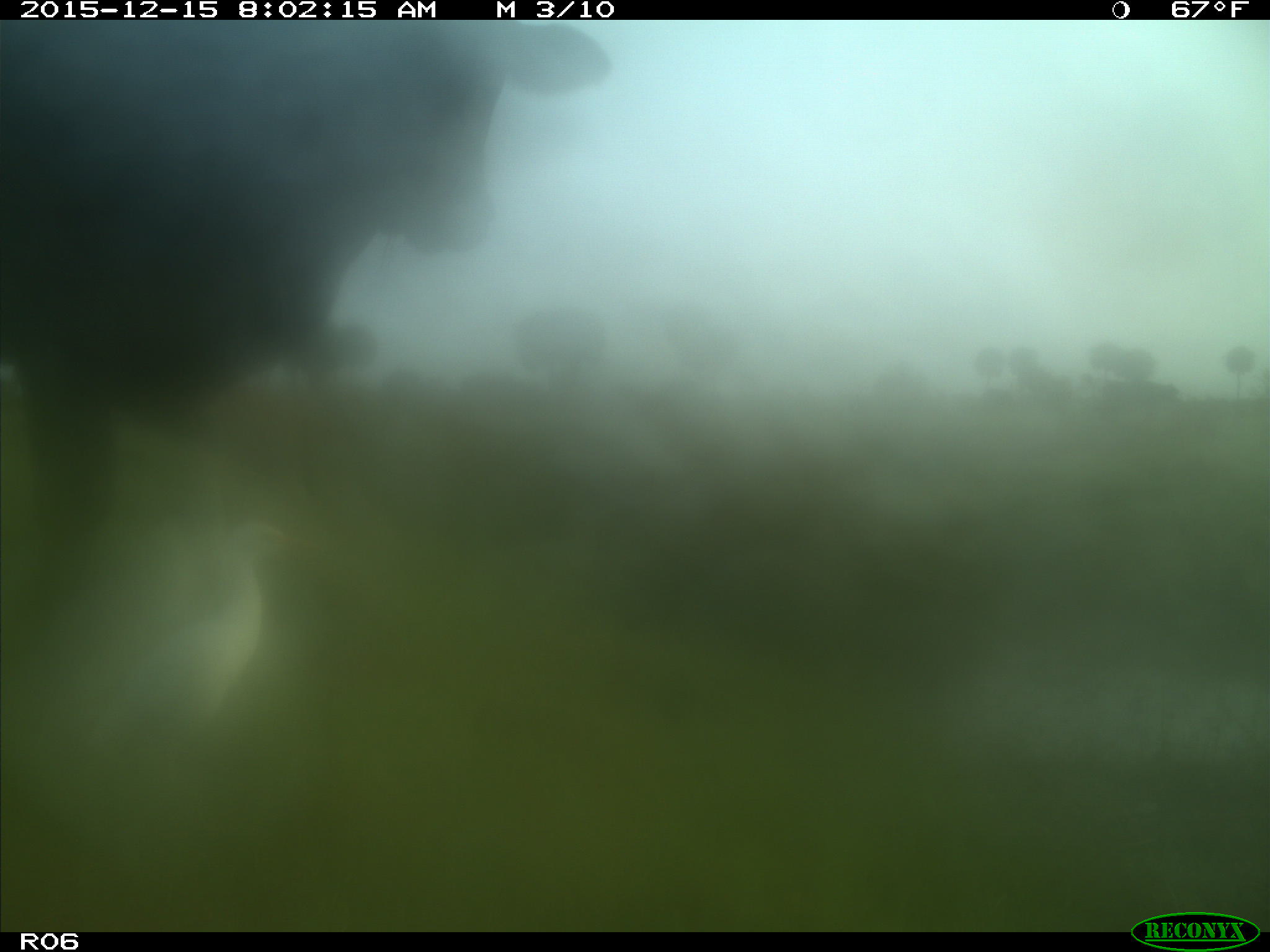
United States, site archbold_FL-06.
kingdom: Animalia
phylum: Chordata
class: Mammalia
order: Artiodactyla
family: Bovidae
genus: Bos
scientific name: Bos taurus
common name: domestic cow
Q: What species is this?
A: Bos taurus (domestic cow).